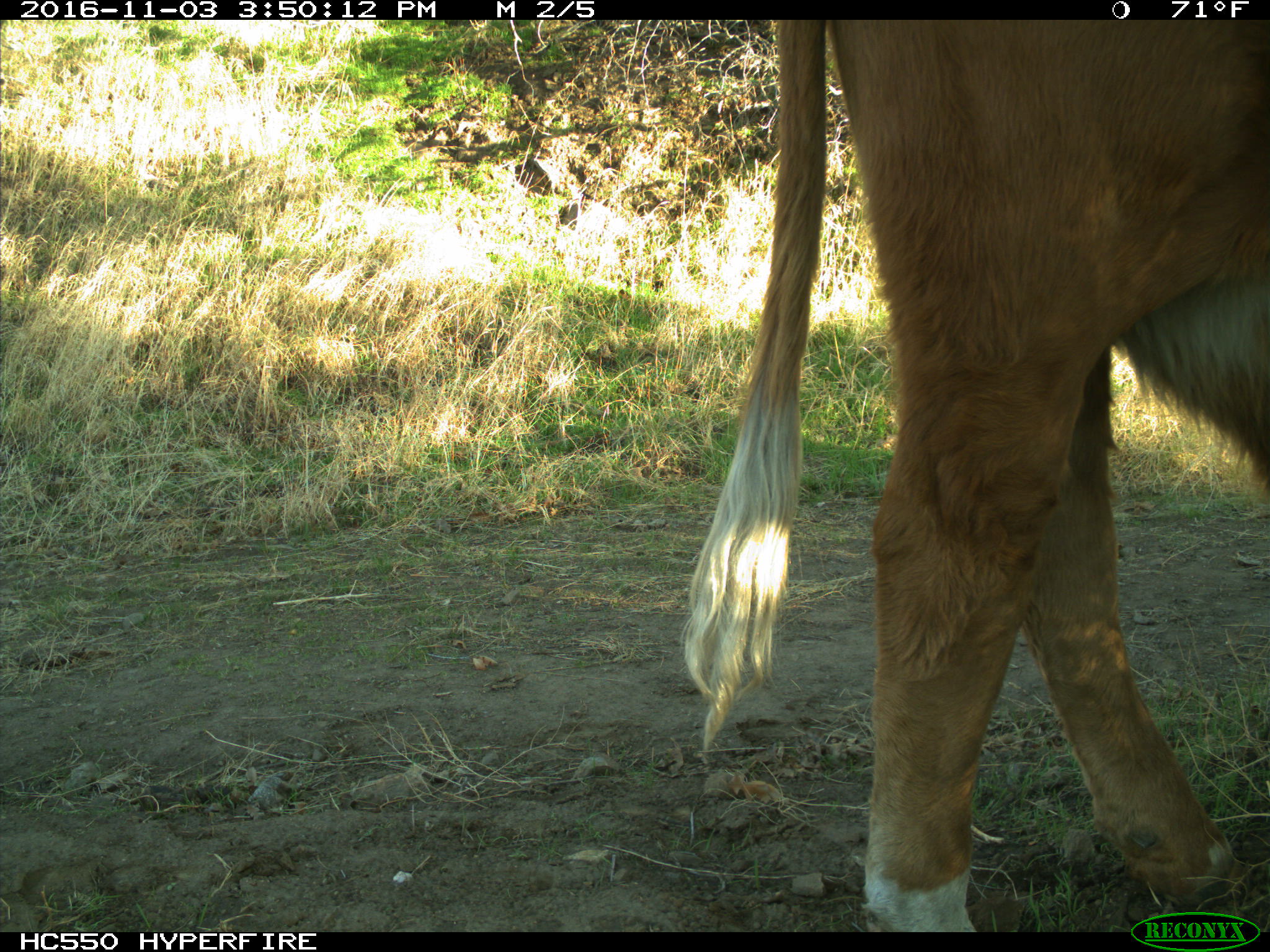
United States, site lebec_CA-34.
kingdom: Animalia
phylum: Chordata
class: Mammalia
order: Artiodactyla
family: Bovidae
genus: Bos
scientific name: Bos taurus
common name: domestic cow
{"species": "Bos taurus (domestic cow)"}